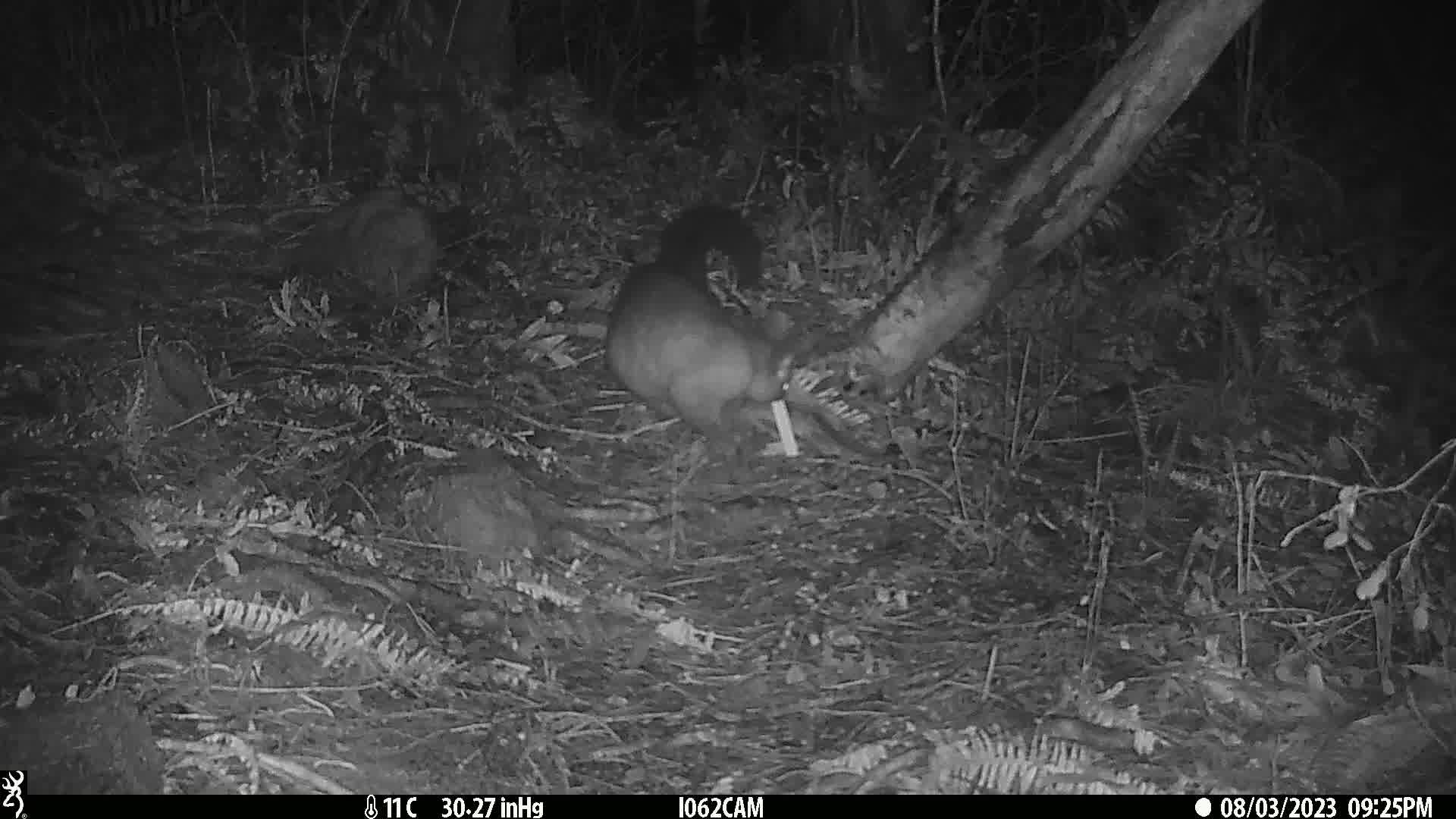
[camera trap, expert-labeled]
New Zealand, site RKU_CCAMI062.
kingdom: Animalia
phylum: Chordata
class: Mammalia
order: Diprotodontia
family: Phalangeridae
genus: Trichosurus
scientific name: Trichosurus vulpecula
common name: common brushtail possum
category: possum